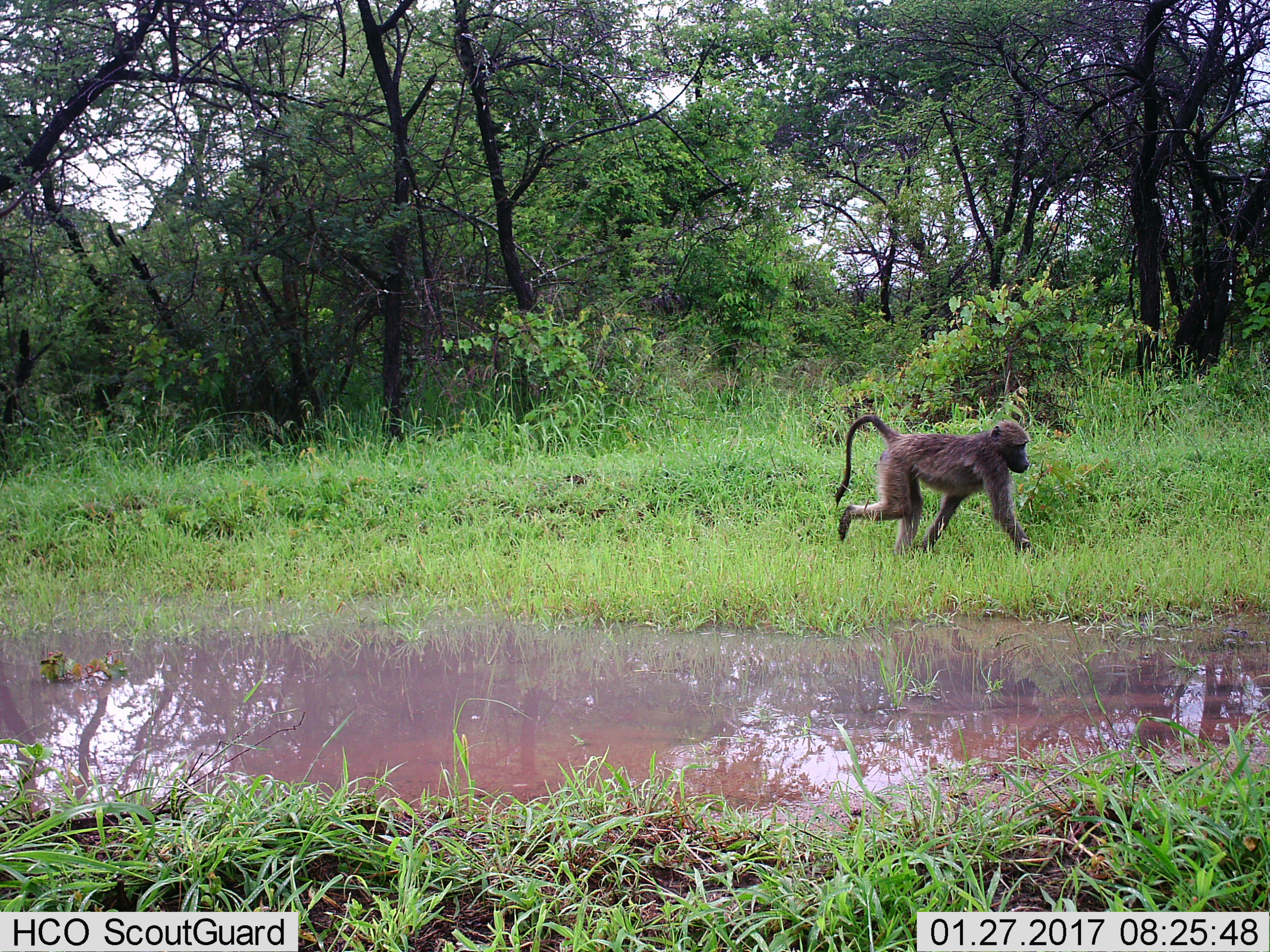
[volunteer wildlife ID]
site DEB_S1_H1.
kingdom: Animalia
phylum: Chordata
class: Mammalia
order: Primates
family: Cercopithecidae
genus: Papio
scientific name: Papio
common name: baboon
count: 1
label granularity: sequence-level